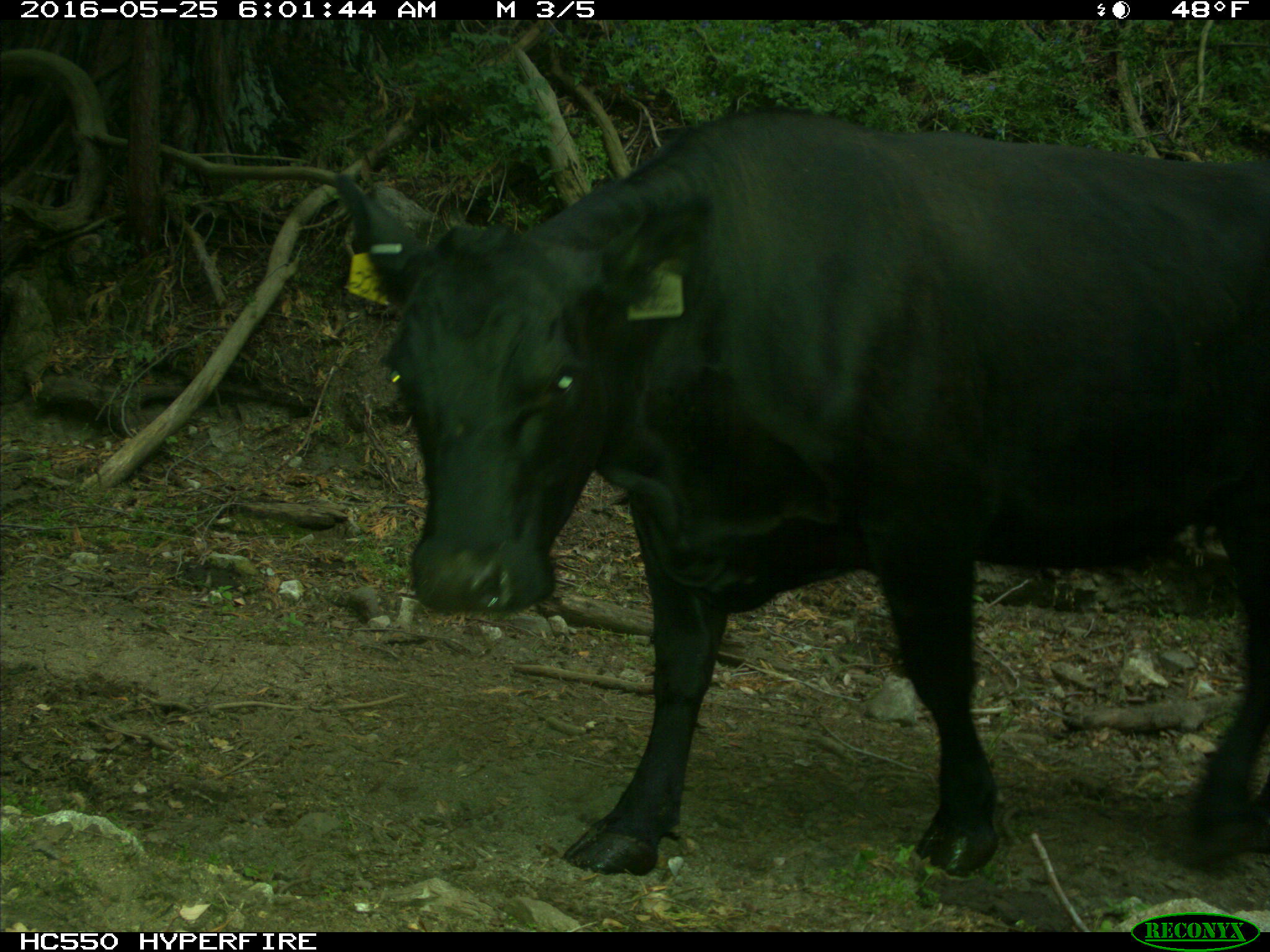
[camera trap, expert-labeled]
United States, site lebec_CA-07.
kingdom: Animalia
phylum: Chordata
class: Mammalia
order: Artiodactyla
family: Bovidae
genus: Bos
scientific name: Bos taurus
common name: domestic cow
Bos taurus (domestic cow).